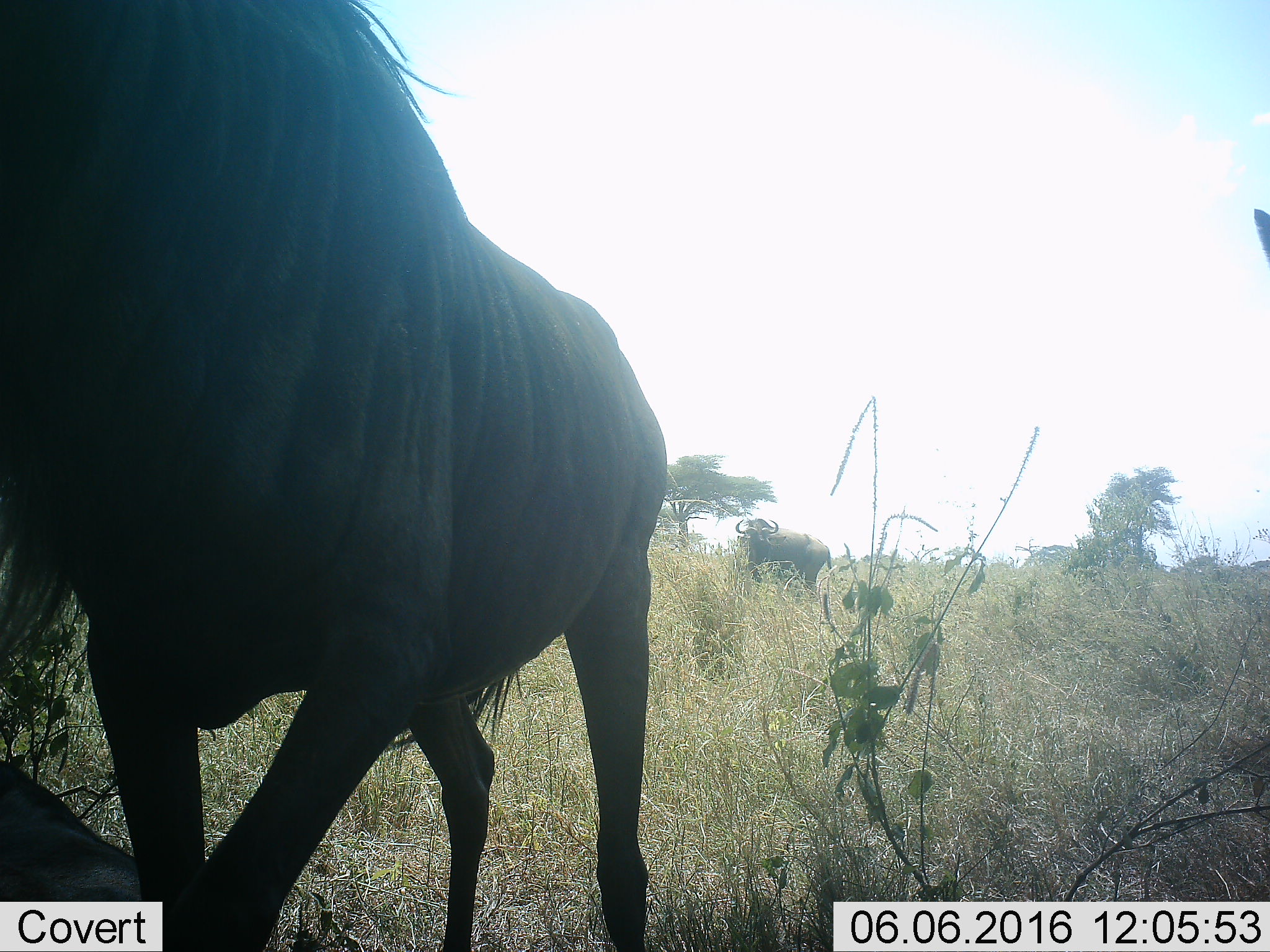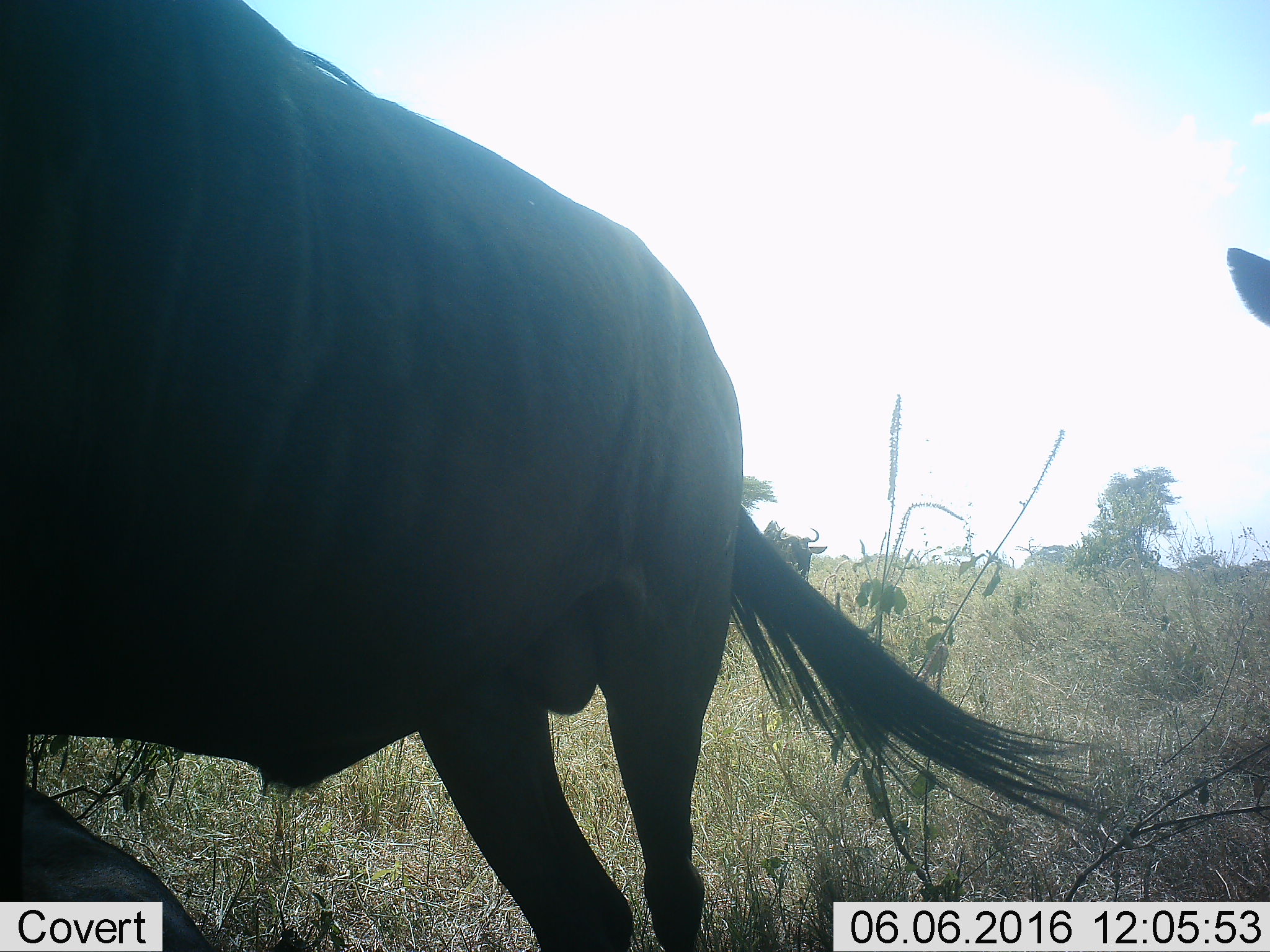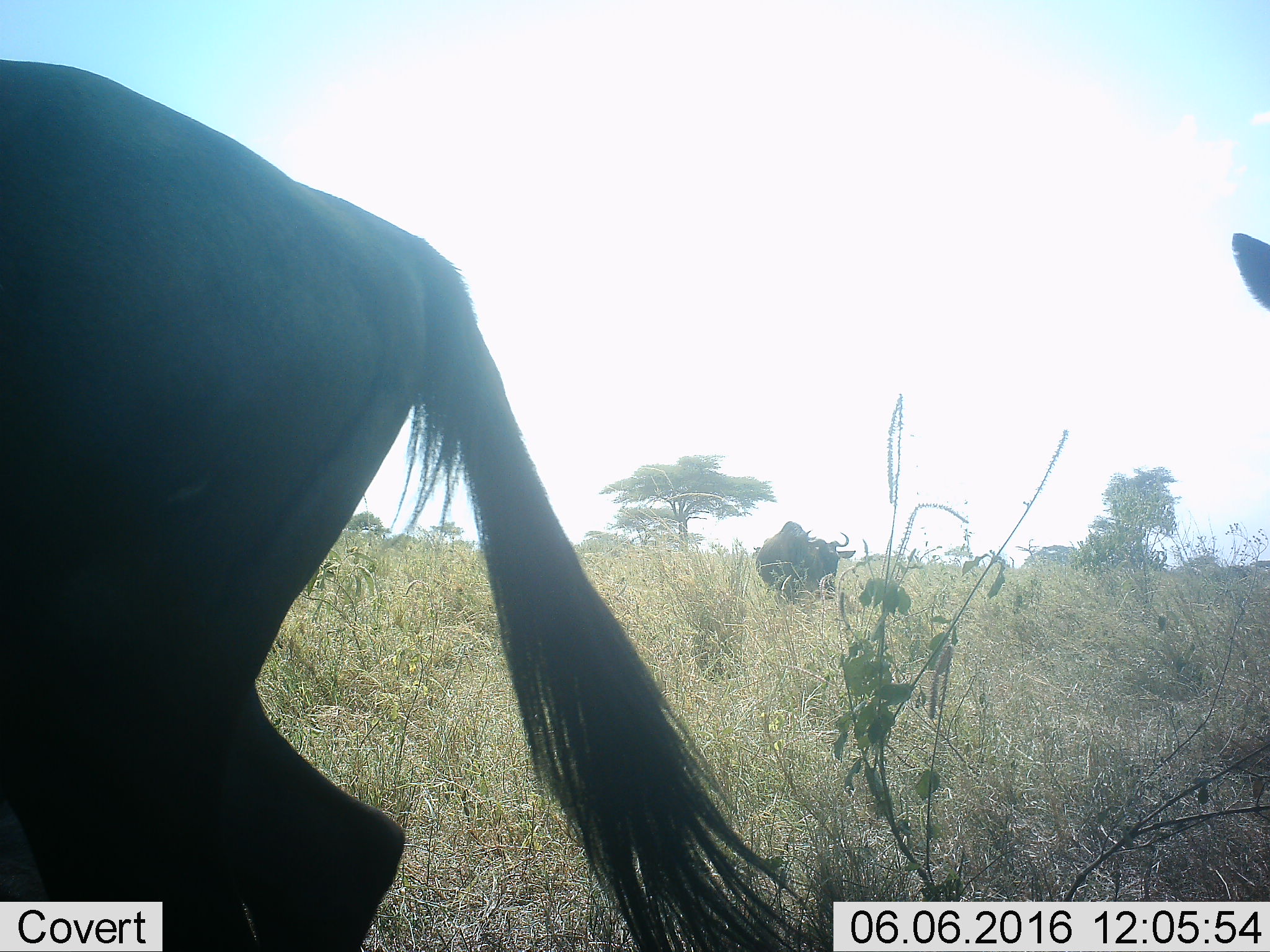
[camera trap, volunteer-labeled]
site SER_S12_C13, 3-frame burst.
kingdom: Animalia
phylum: Chordata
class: Mammalia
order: Artiodactyla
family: Bovidae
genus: Connochaetes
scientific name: Connochaetes taurinus taurinus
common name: blue wildebeest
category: wildebeestblue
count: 3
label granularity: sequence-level